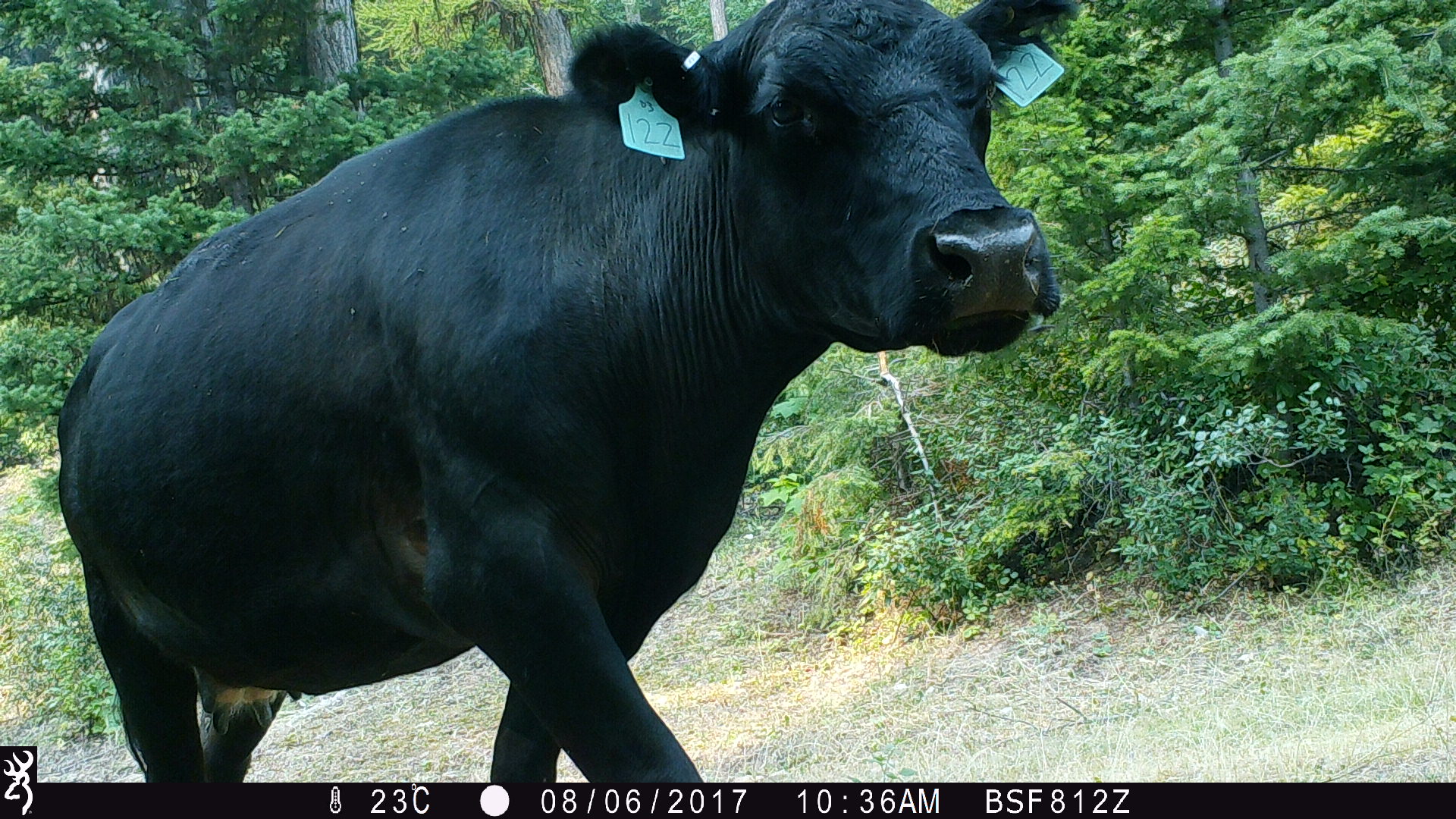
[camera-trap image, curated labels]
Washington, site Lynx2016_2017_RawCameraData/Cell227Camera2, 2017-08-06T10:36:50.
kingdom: Animalia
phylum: Chordata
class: Mammalia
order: Artiodactyla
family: Bovidae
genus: Bos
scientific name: Bos taurus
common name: domestic cattle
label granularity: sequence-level